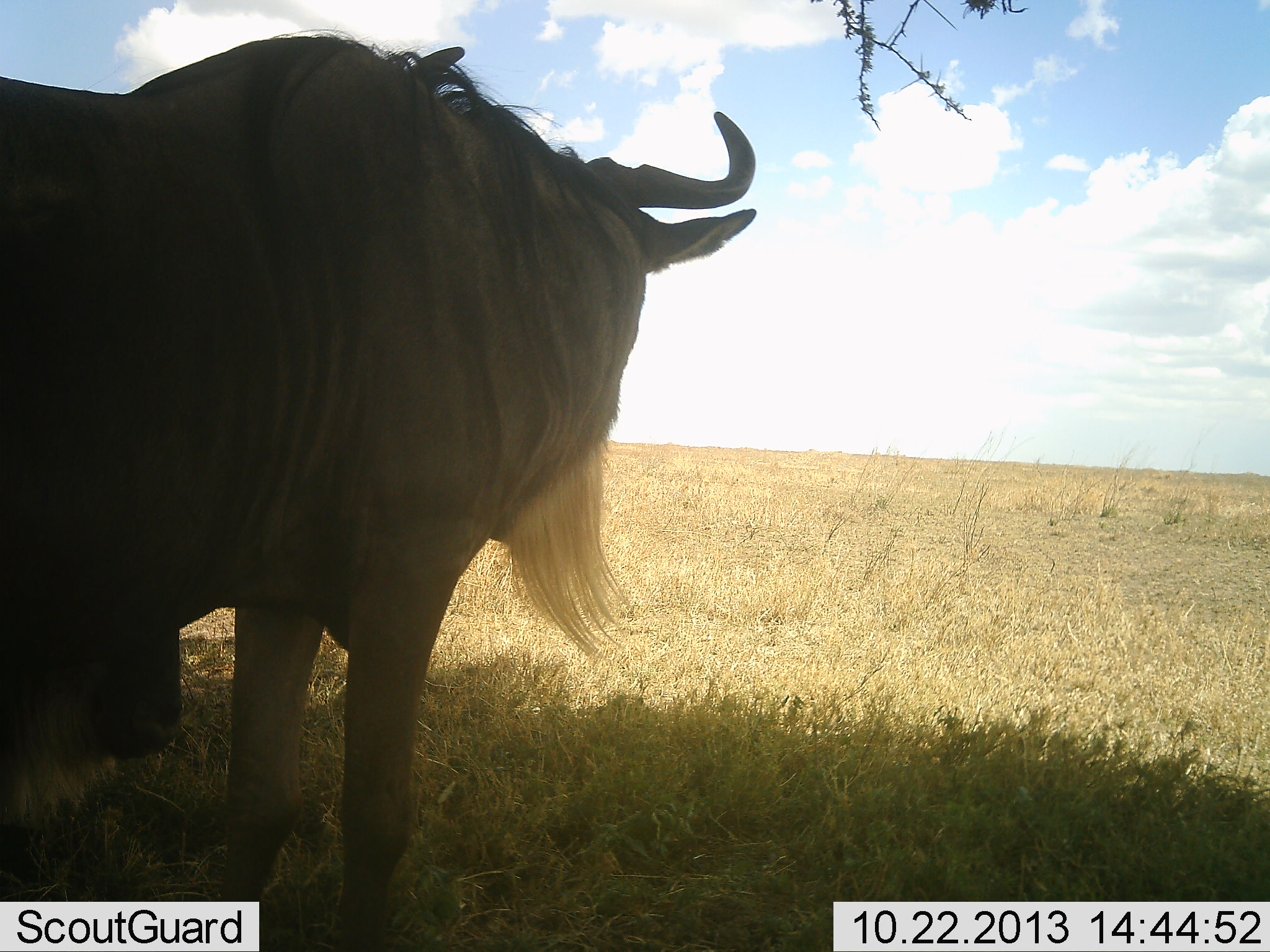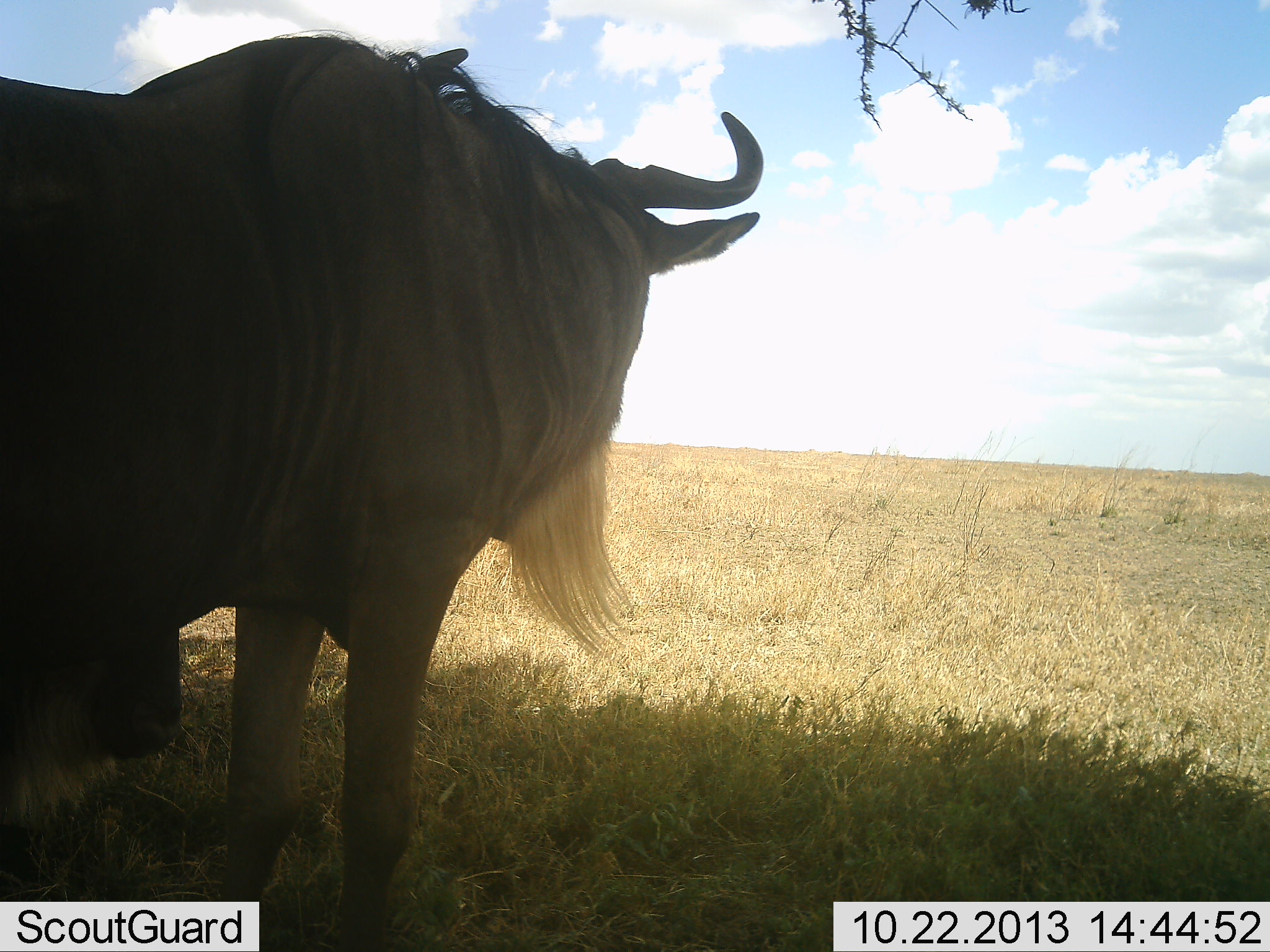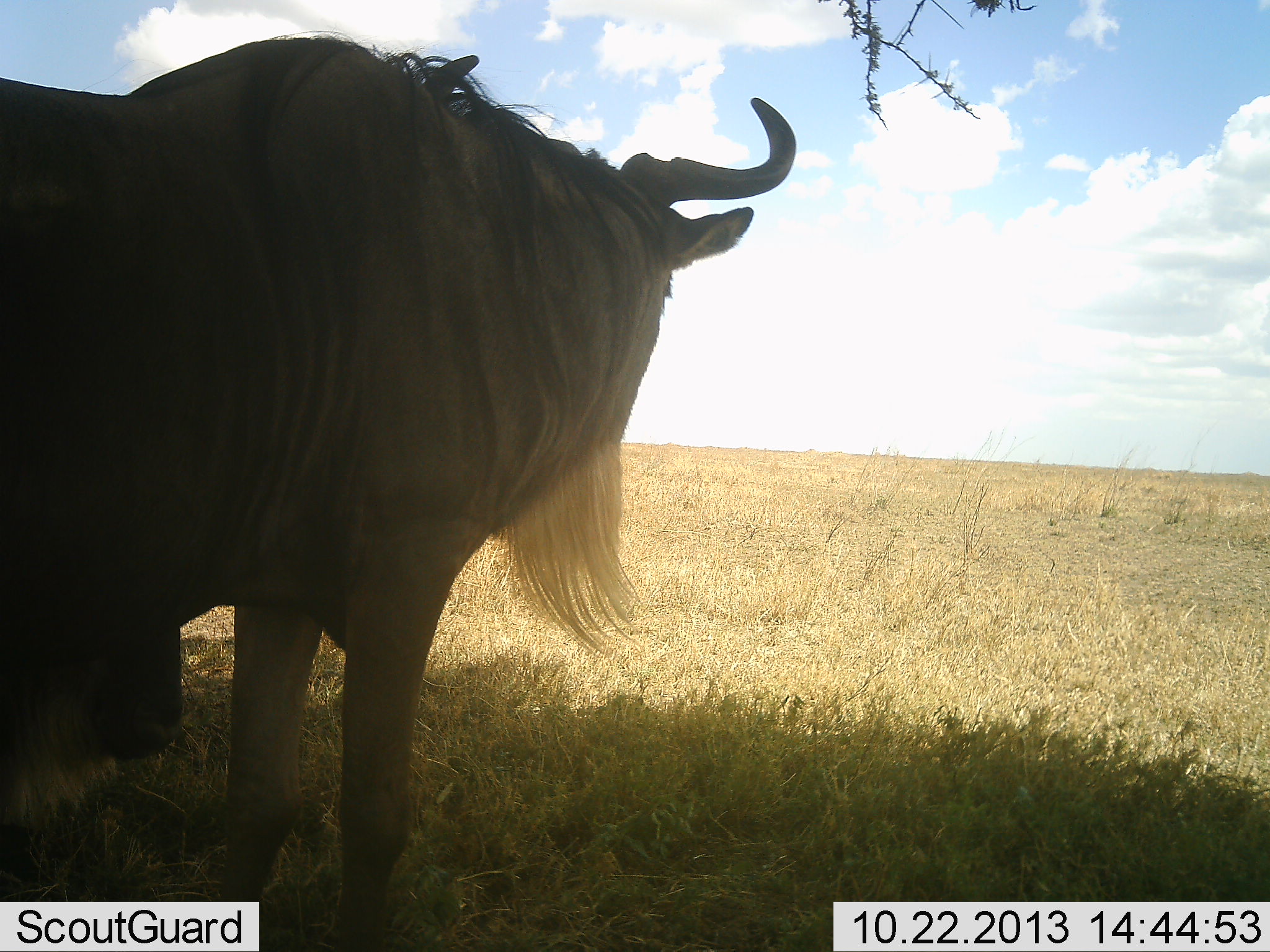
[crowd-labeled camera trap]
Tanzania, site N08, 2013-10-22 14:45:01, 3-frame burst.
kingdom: Animalia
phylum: Chordata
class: Mammalia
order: Artiodactyla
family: Bovidae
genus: Connochaetes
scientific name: Connochaetes taurinus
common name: blue wildebeest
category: wildebeest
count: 1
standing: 100%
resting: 19%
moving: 0%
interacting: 5%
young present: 0%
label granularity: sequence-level